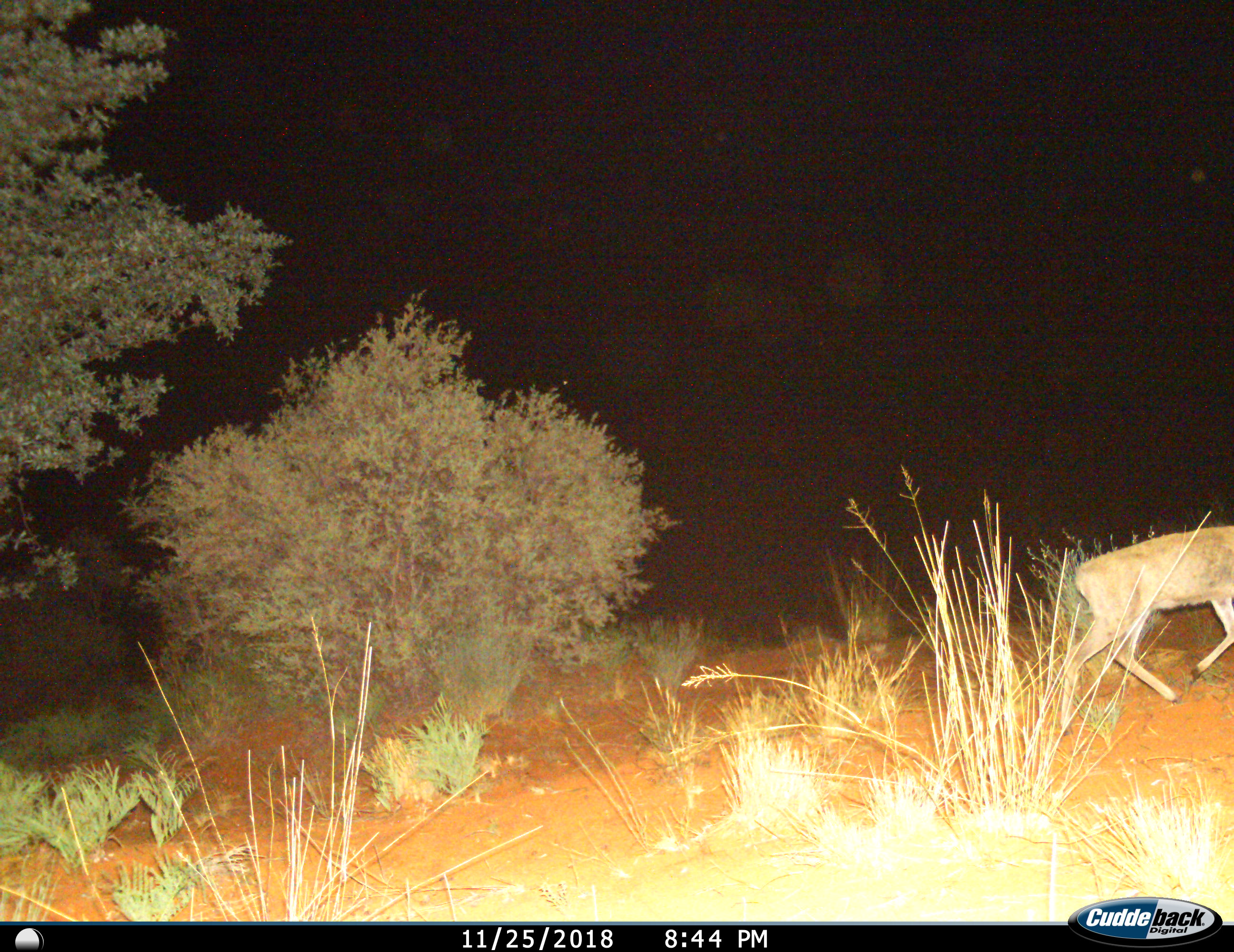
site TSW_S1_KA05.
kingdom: Animalia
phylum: Chordata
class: Mammalia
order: Artiodactyla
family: Bovidae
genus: Sylvicapra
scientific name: Sylvicapra grimmia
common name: common duiker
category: duikercommongrey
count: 1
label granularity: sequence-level